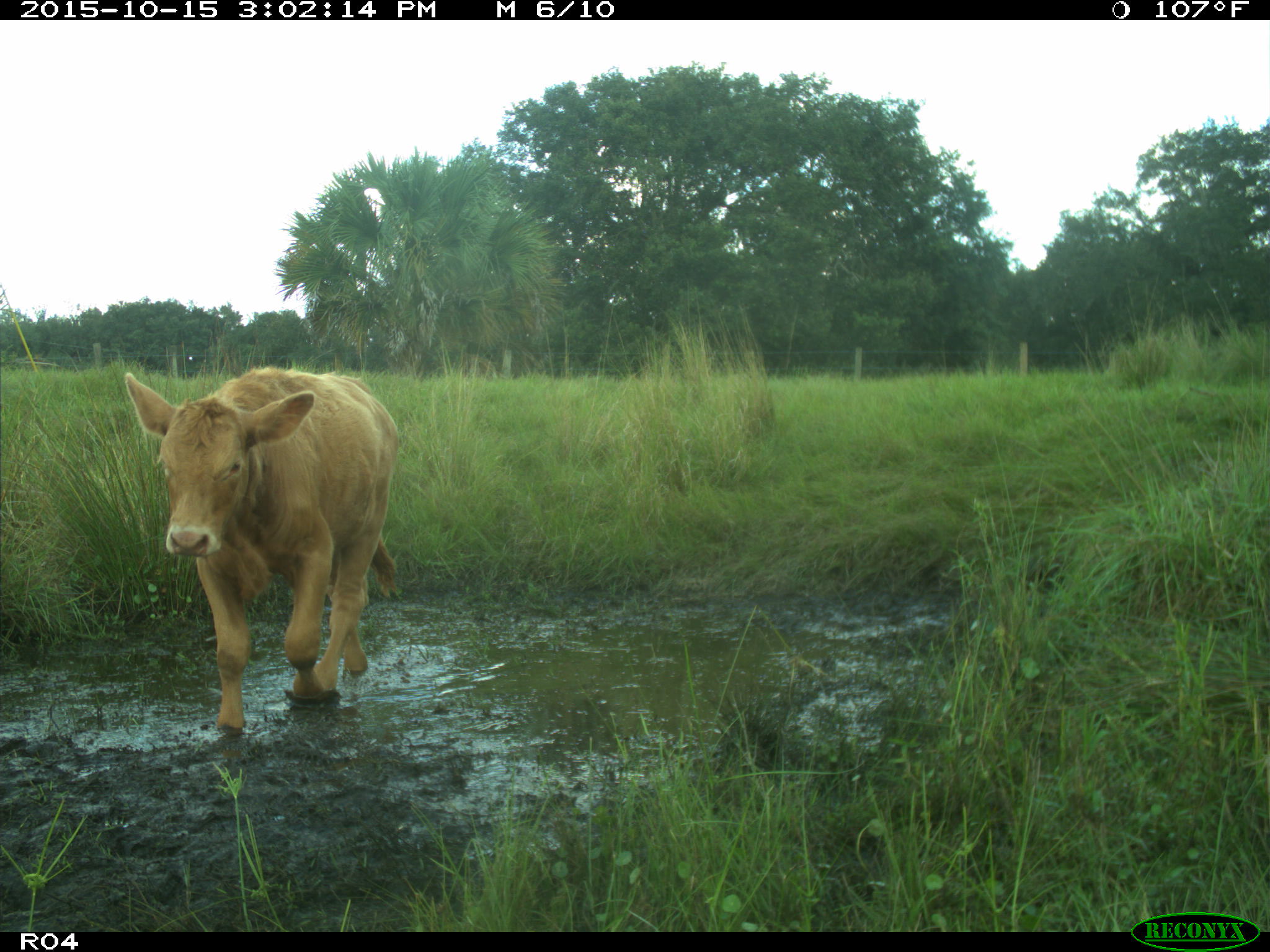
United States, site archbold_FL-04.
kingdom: Animalia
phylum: Chordata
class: Mammalia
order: Artiodactyla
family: Bovidae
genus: Bos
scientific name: Bos taurus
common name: domestic cow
Bos taurus (domestic cow).